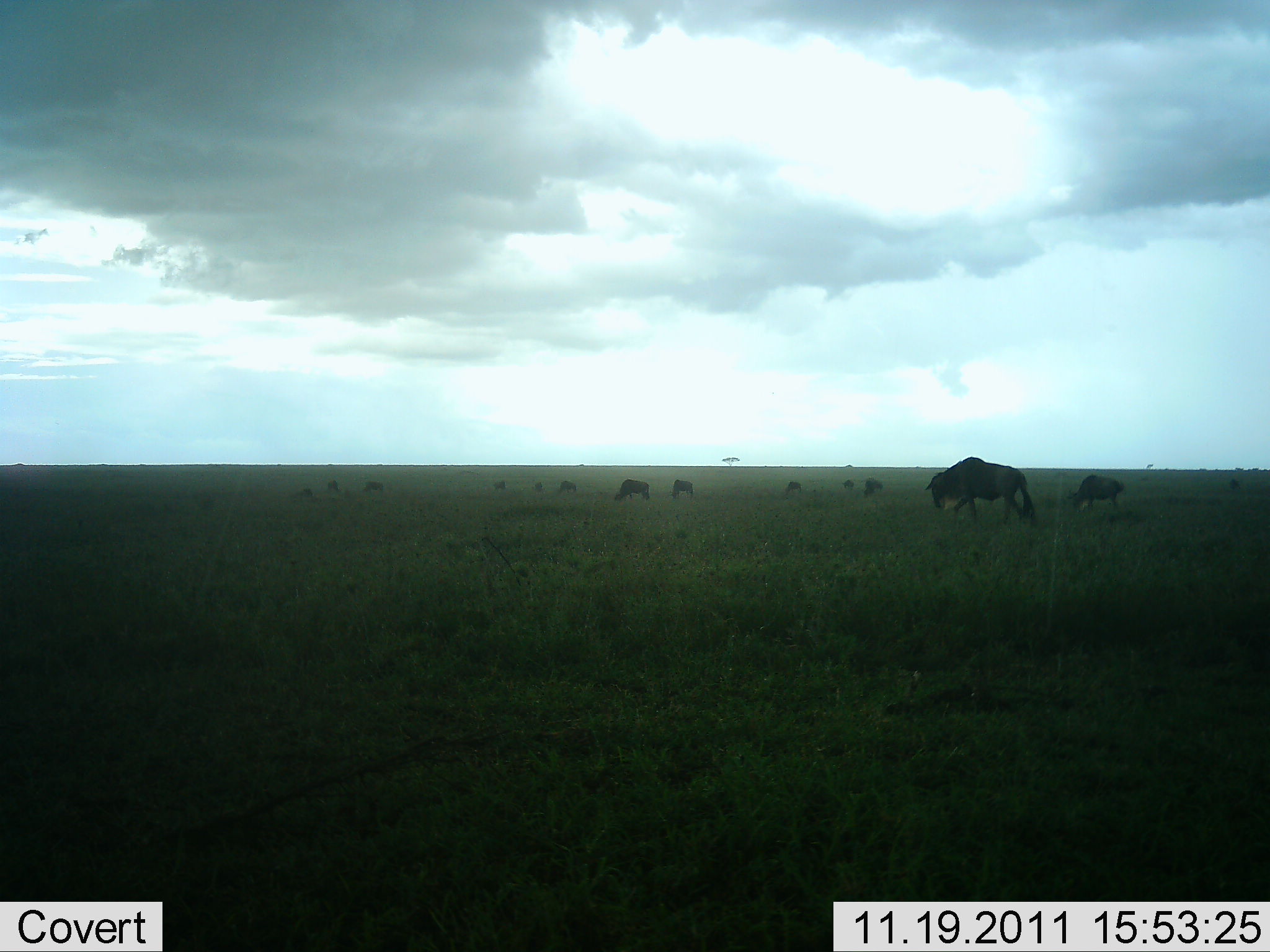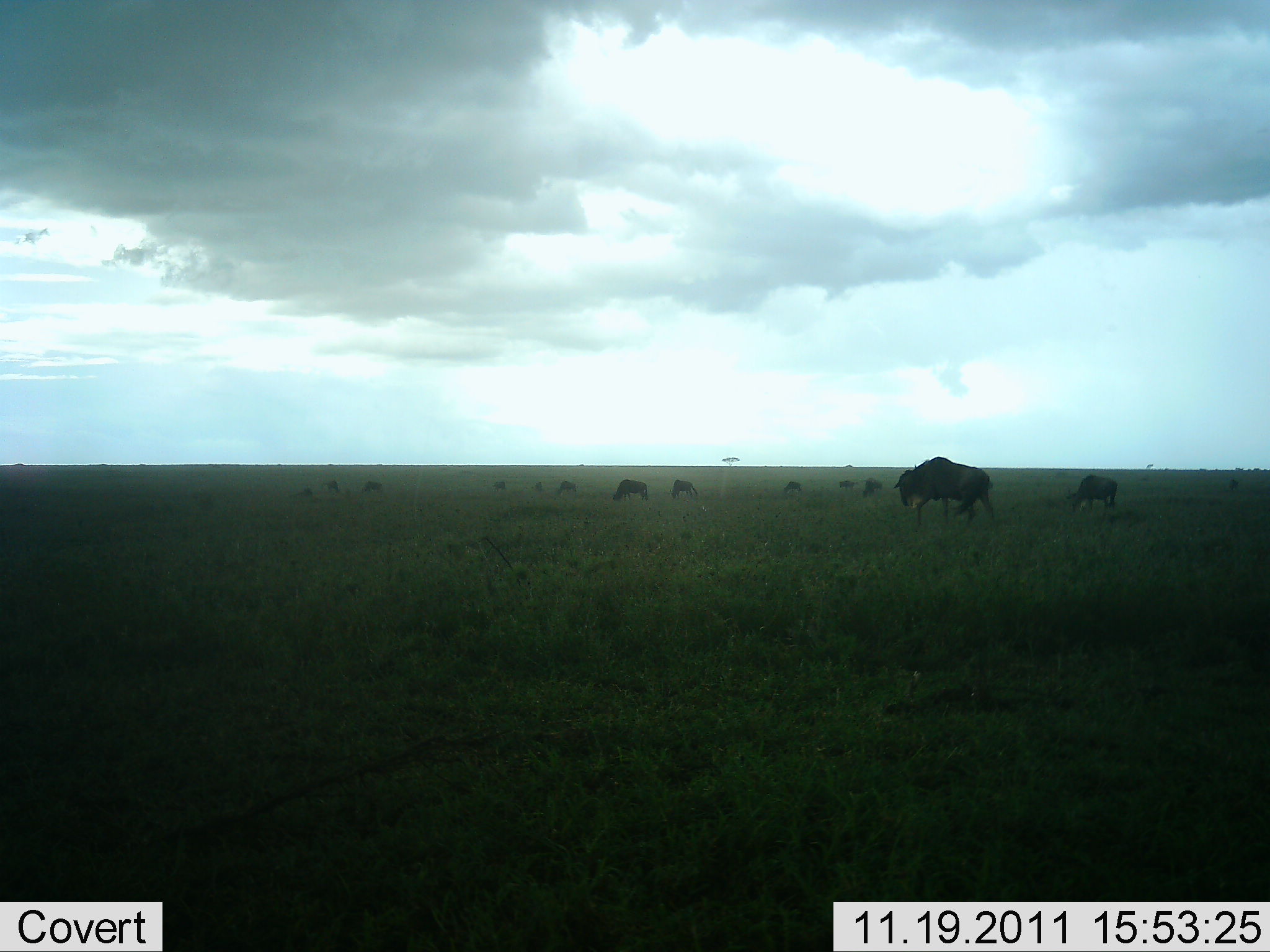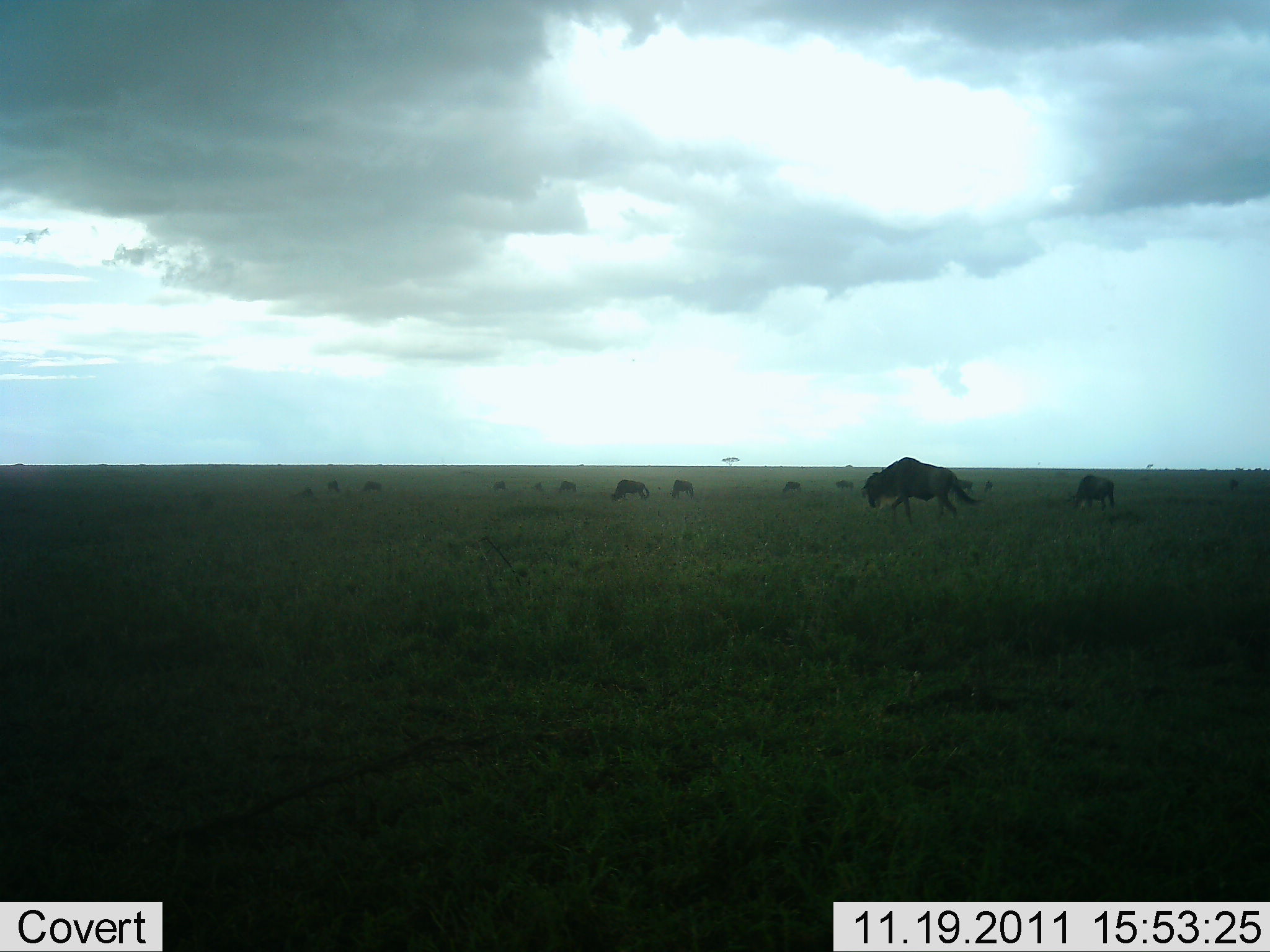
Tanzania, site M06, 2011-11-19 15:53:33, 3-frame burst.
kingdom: Animalia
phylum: Chordata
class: Mammalia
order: Artiodactyla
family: Bovidae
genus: Connochaetes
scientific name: Connochaetes taurinus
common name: blue wildebeest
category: wildebeest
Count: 11-50.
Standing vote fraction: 44%.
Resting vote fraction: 0%.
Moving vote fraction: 81%.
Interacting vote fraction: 0%.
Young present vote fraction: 0%.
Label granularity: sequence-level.